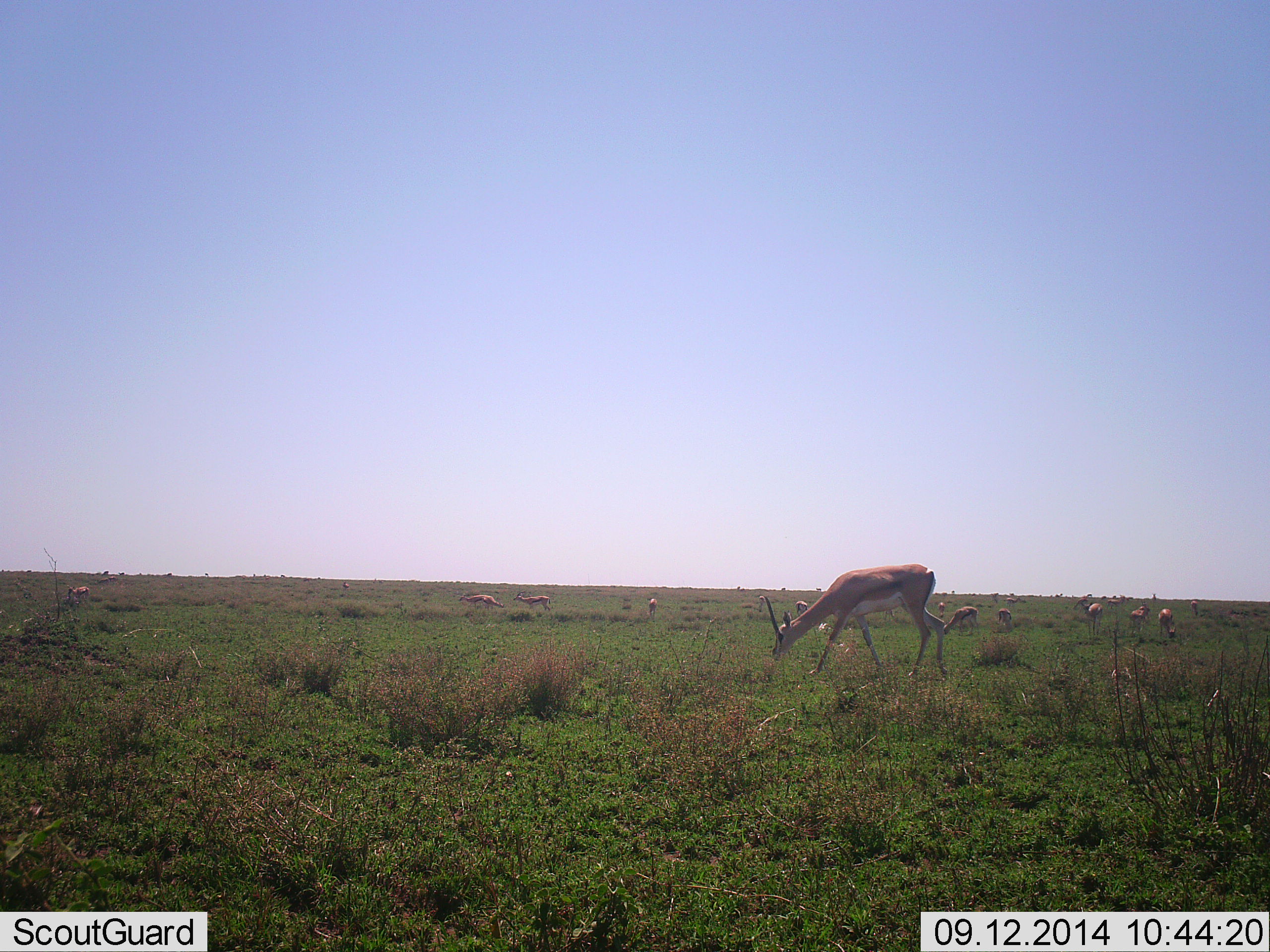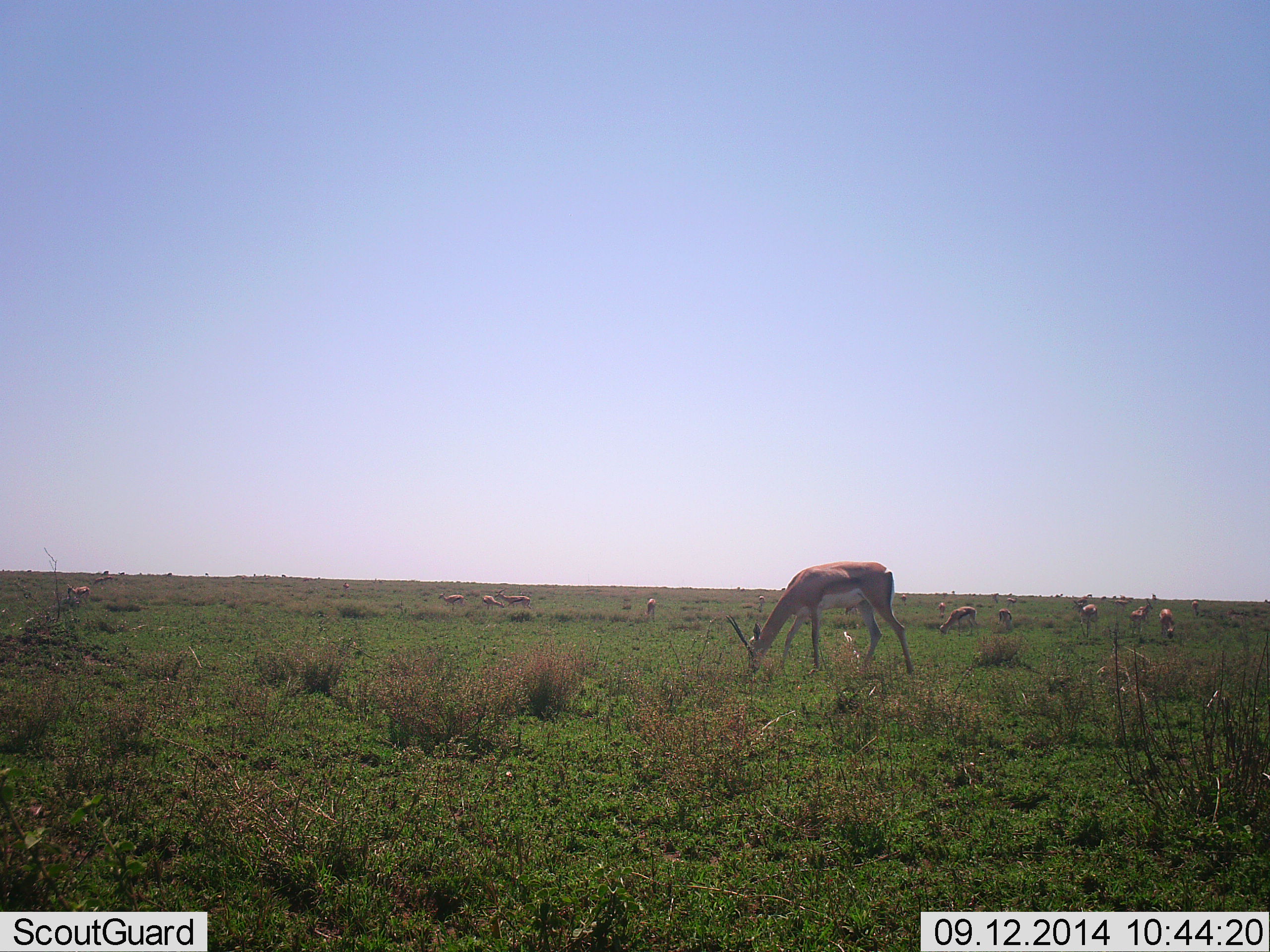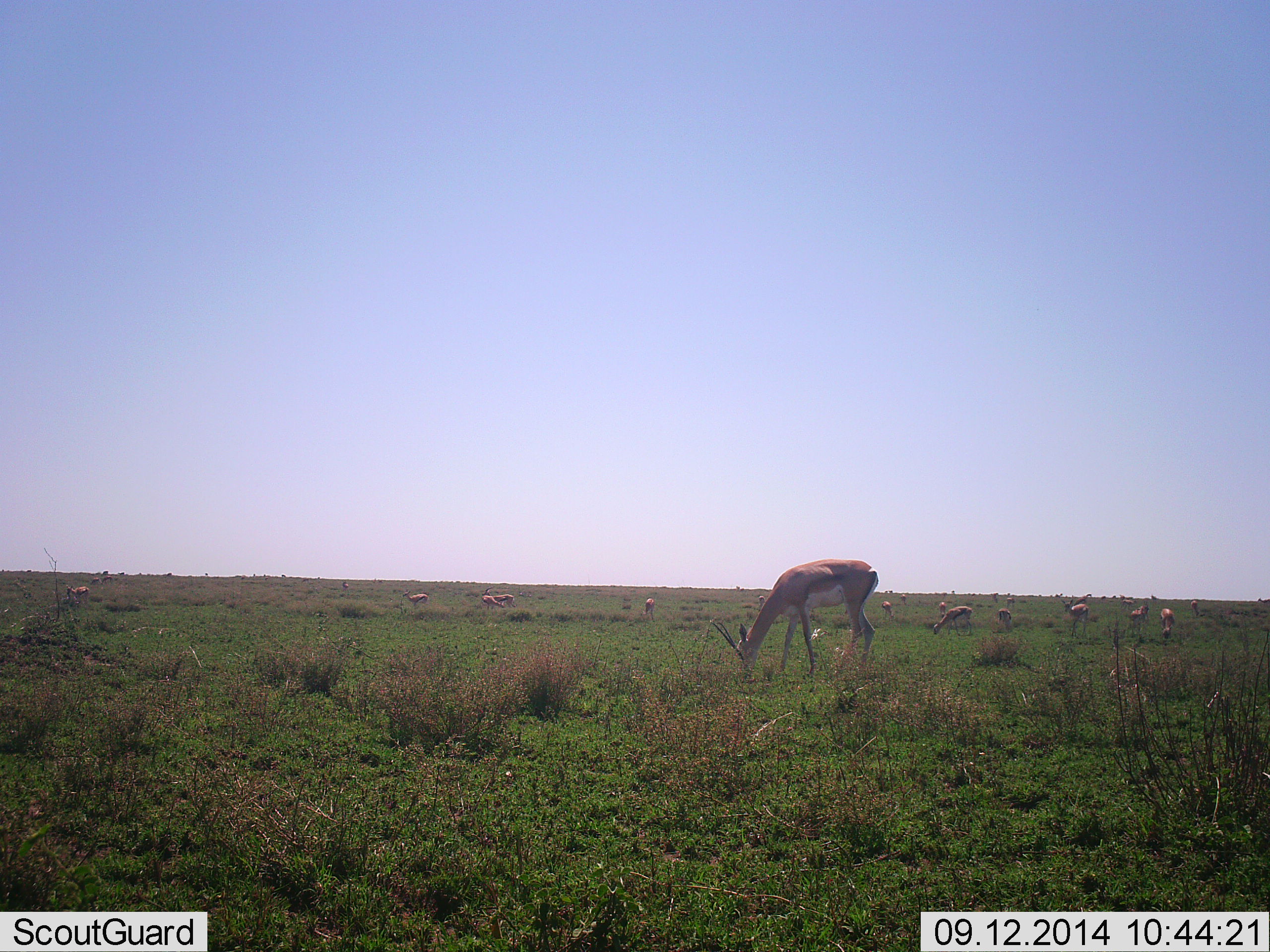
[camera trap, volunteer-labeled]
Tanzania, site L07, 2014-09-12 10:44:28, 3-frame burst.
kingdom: Animalia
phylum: Chordata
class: Mammalia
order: Artiodactyla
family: Bovidae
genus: Nanger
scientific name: Nanger granti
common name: grant's gazelle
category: gazellegrants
Gazellegrants (grant's gazelle) (Nanger granti), count 11-50. Behavior (volunteer vote fractions): standing 20%, resting 10%, moving 40%, interacting 0%. Young present (vote fraction): 0%. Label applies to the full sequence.